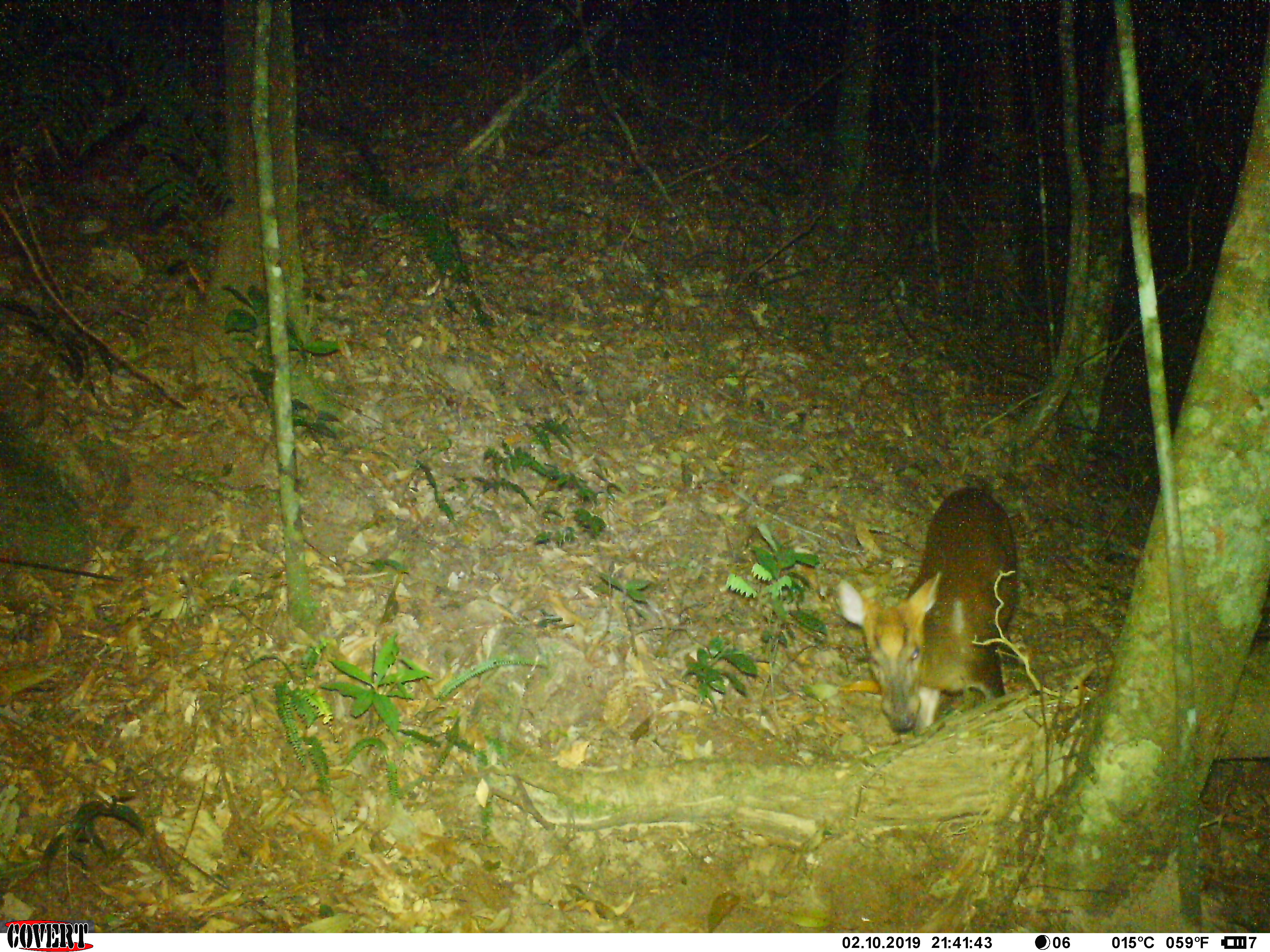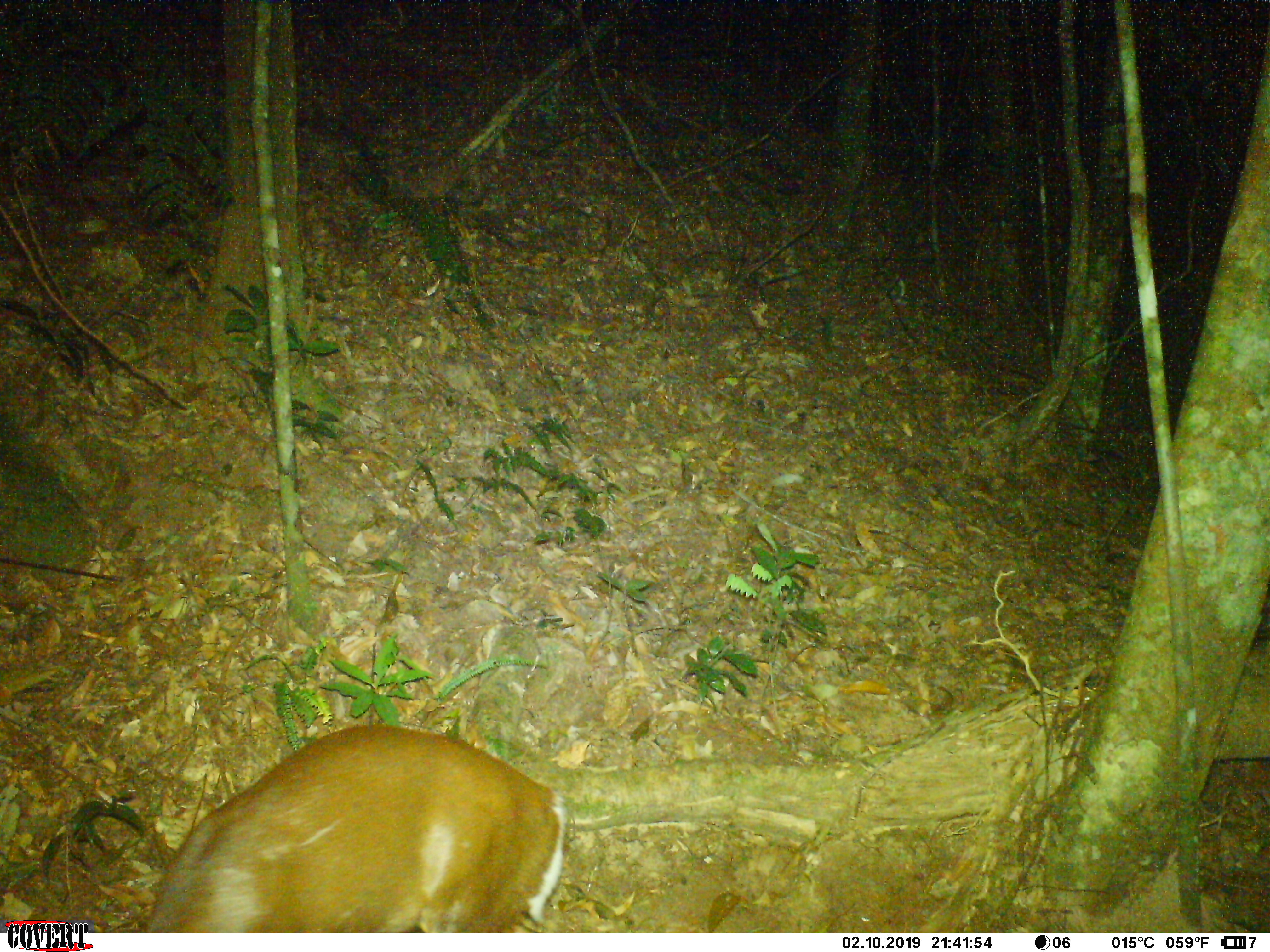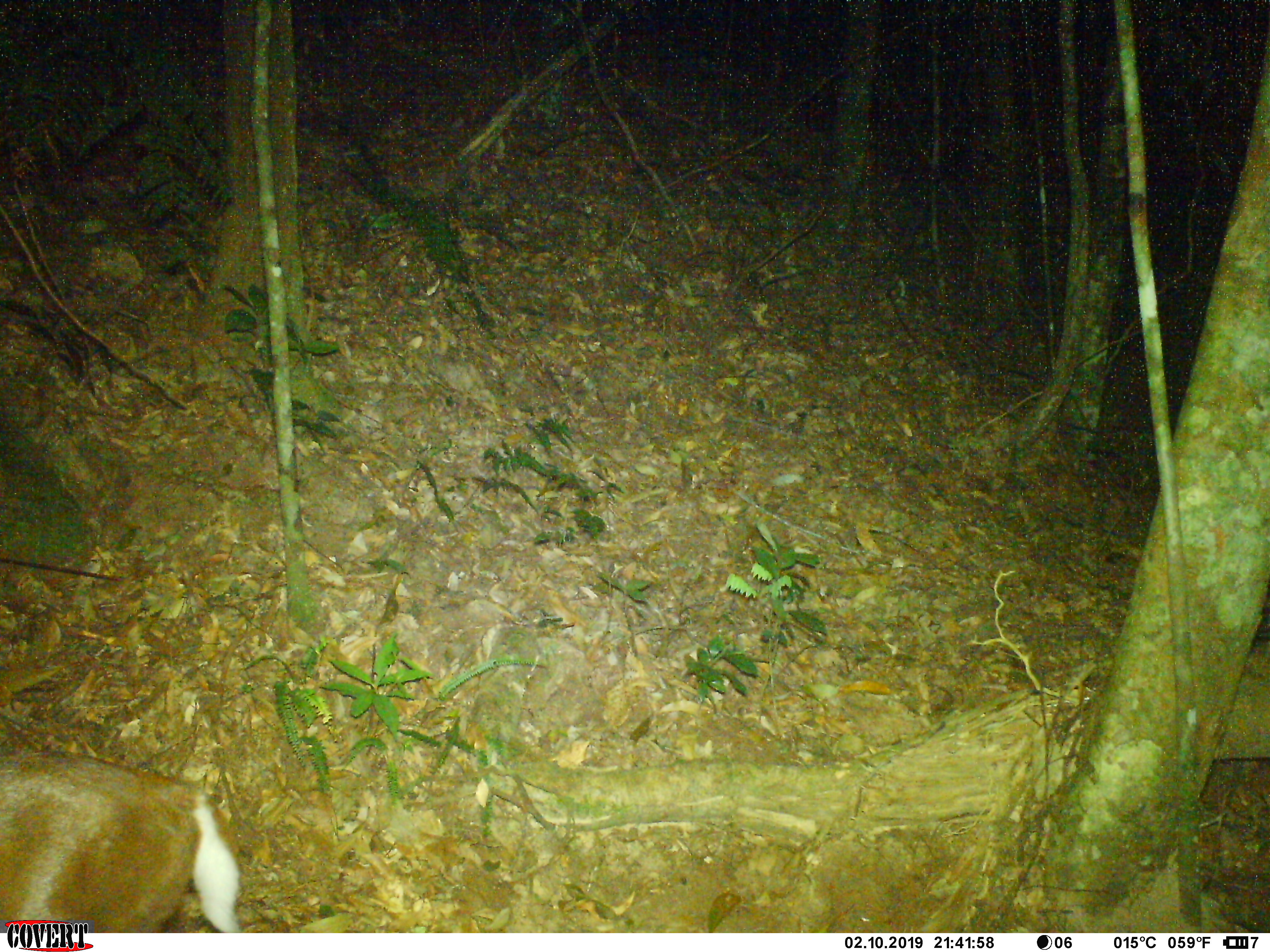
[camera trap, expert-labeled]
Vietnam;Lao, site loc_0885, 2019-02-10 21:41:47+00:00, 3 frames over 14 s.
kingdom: Animalia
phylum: Chordata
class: Mammalia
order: Artiodactyla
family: Cervidae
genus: Muntiacus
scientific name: Muntiacus rooseveltorum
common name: roosevelt's muntjac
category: roosevelts muntjac group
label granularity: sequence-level